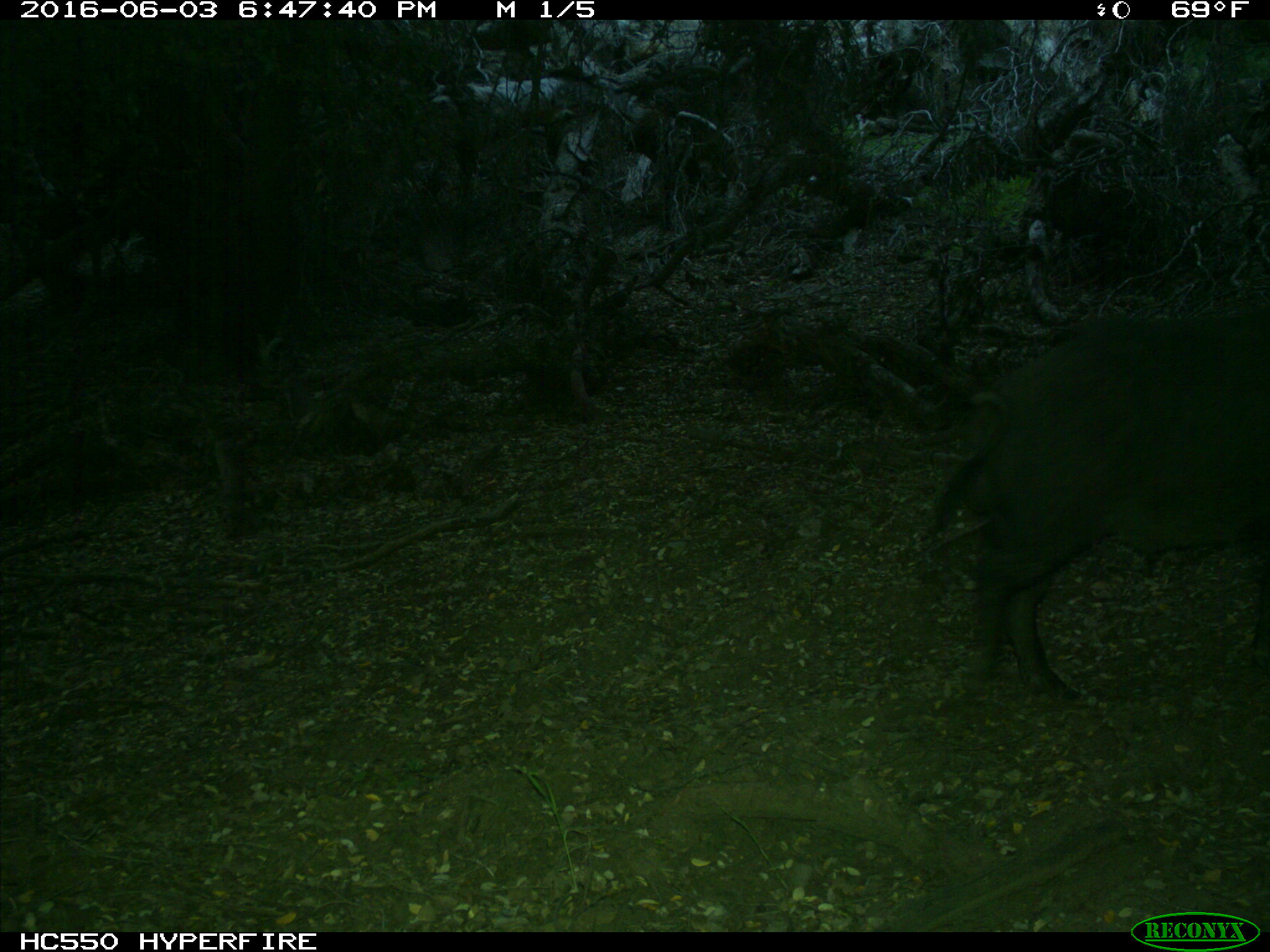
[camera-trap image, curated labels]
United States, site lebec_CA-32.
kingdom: Animalia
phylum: Chordata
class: Mammalia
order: Artiodactyla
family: Suidae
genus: Sus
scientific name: Sus scrofa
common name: wild boar